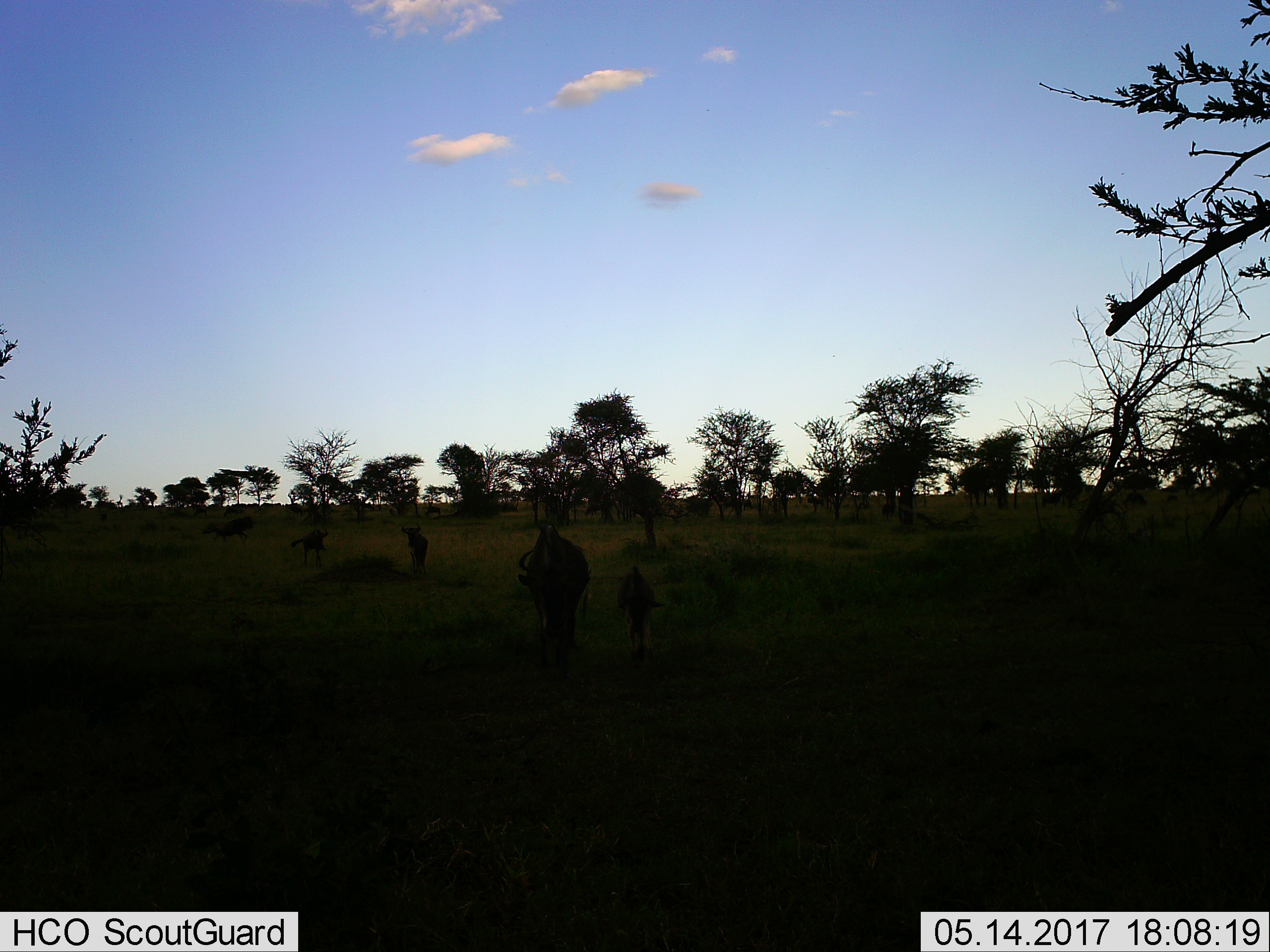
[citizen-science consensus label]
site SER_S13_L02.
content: unidentified animal